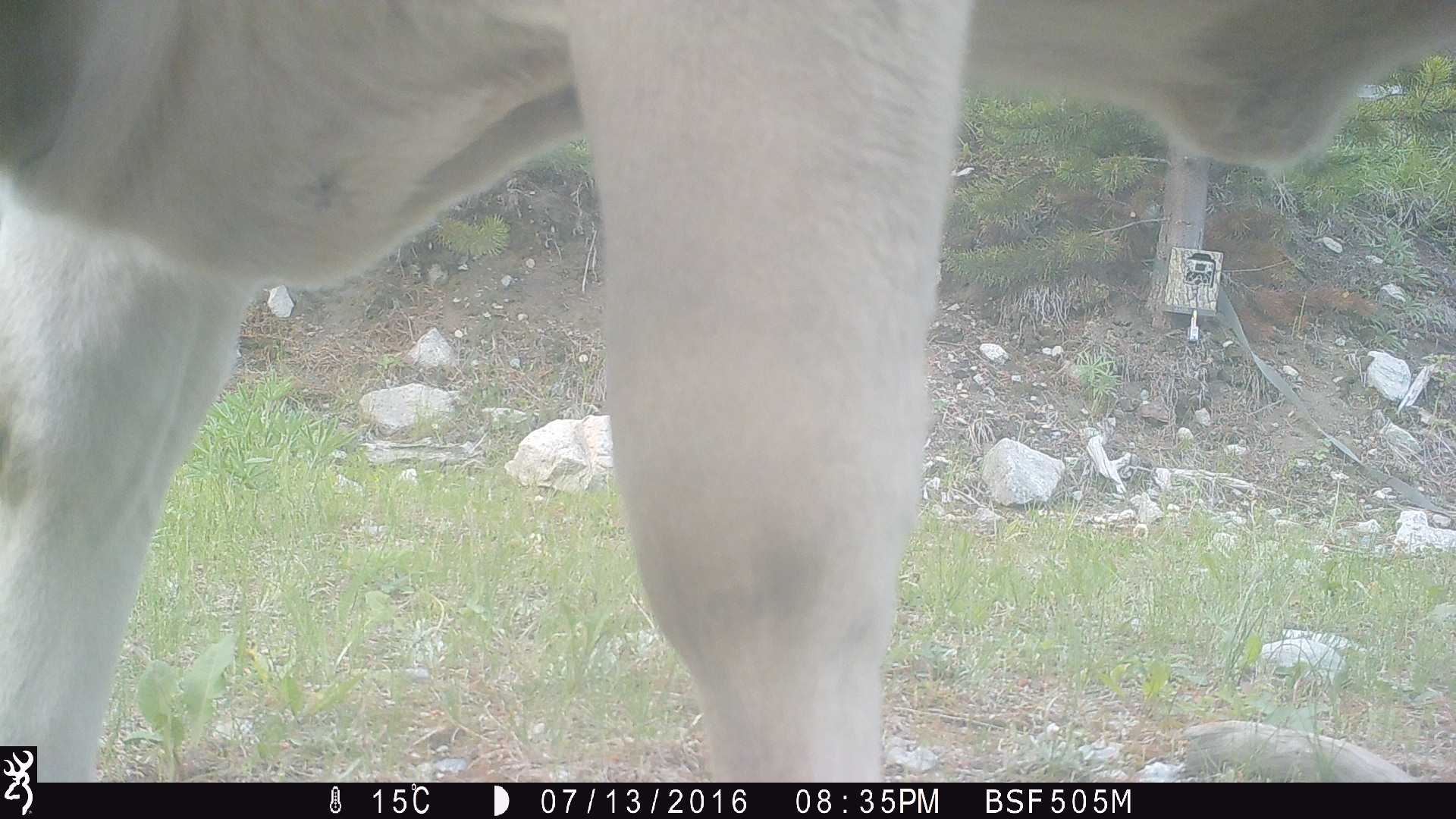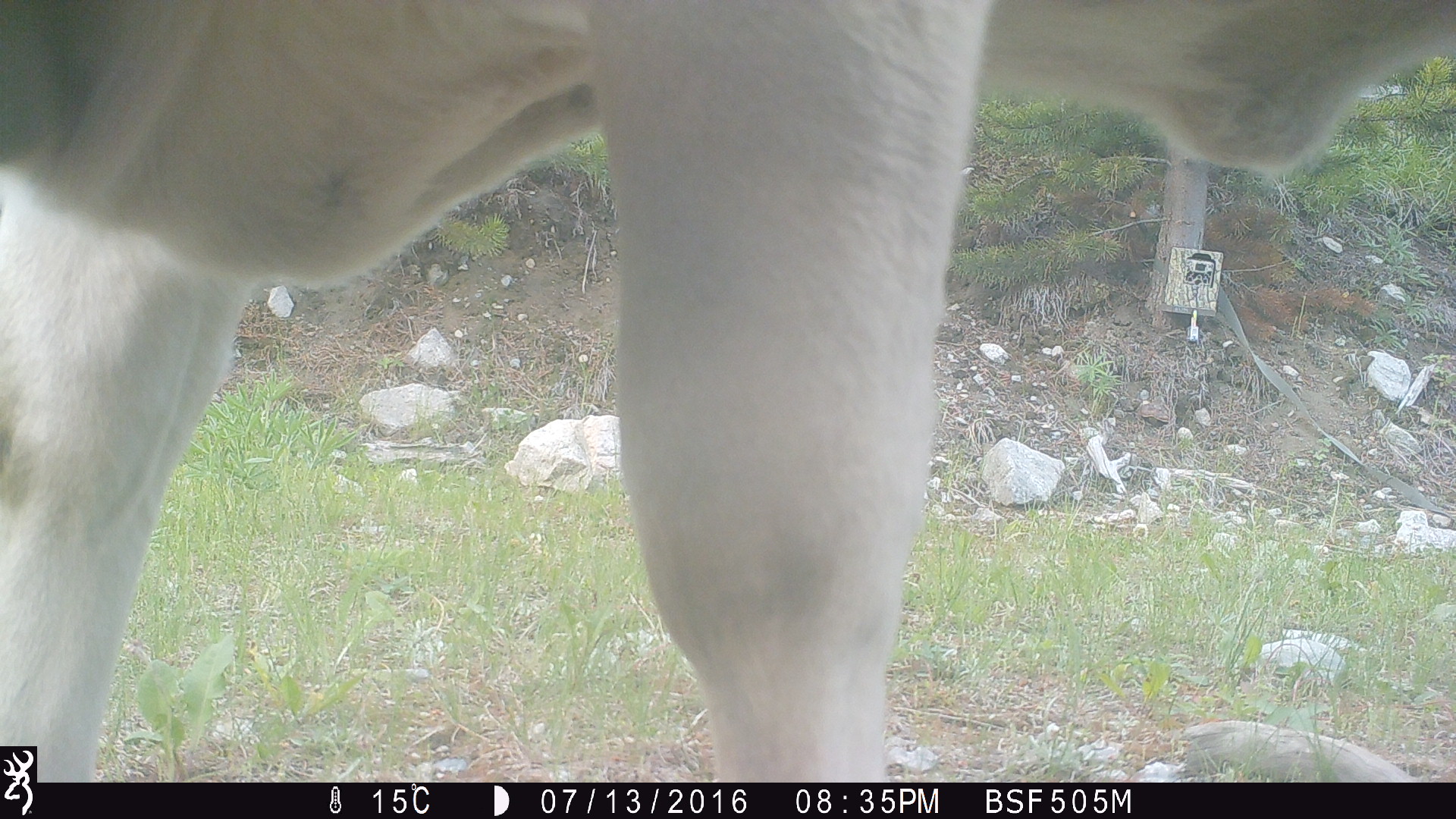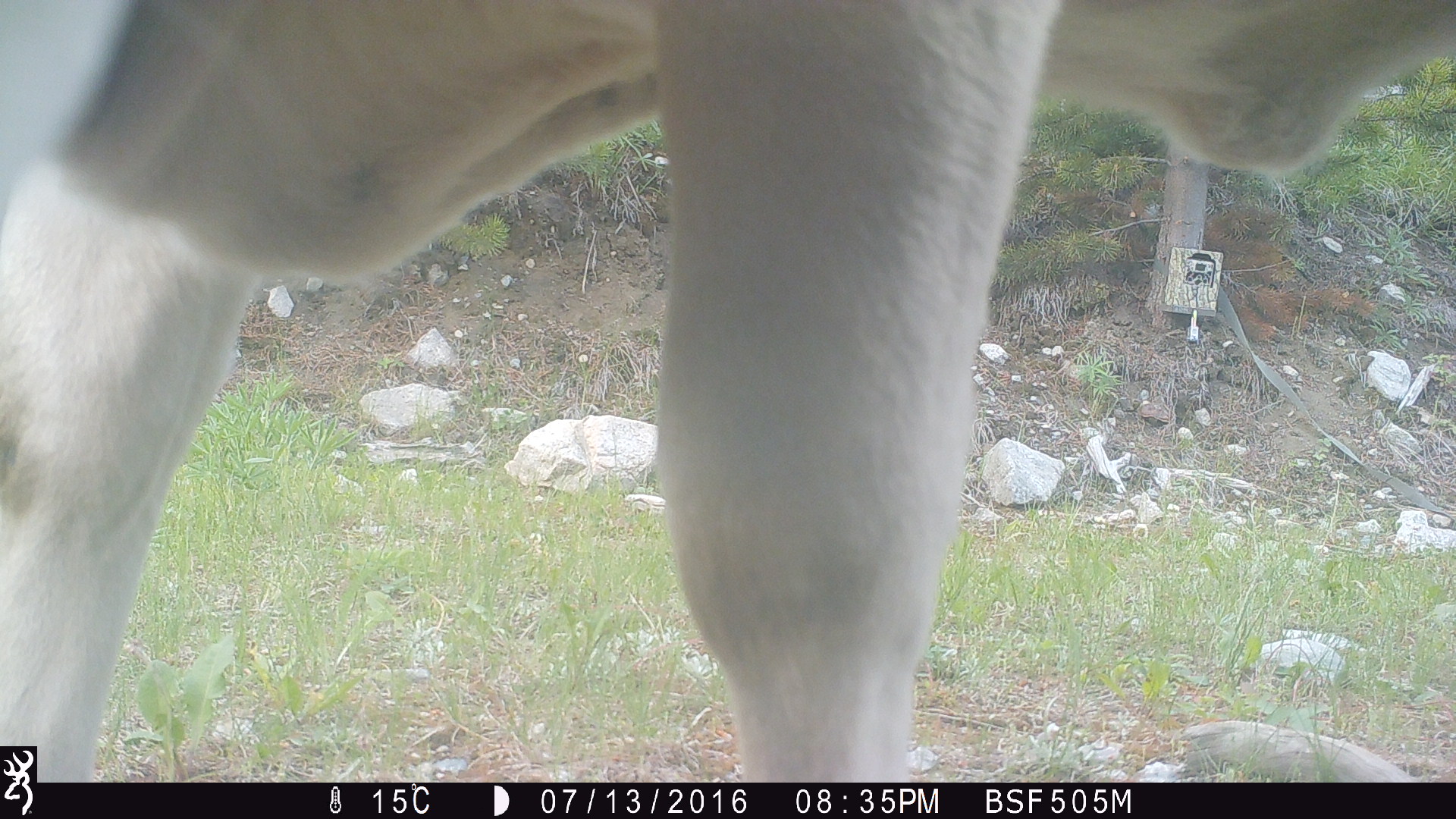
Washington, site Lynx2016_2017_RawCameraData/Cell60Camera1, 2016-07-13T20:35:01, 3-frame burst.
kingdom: Animalia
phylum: Chordata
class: Mammalia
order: Artiodactyla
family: Bovidae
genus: Bos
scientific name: Bos taurus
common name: domestic cattle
Domestic cattle (Bos taurus). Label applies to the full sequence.